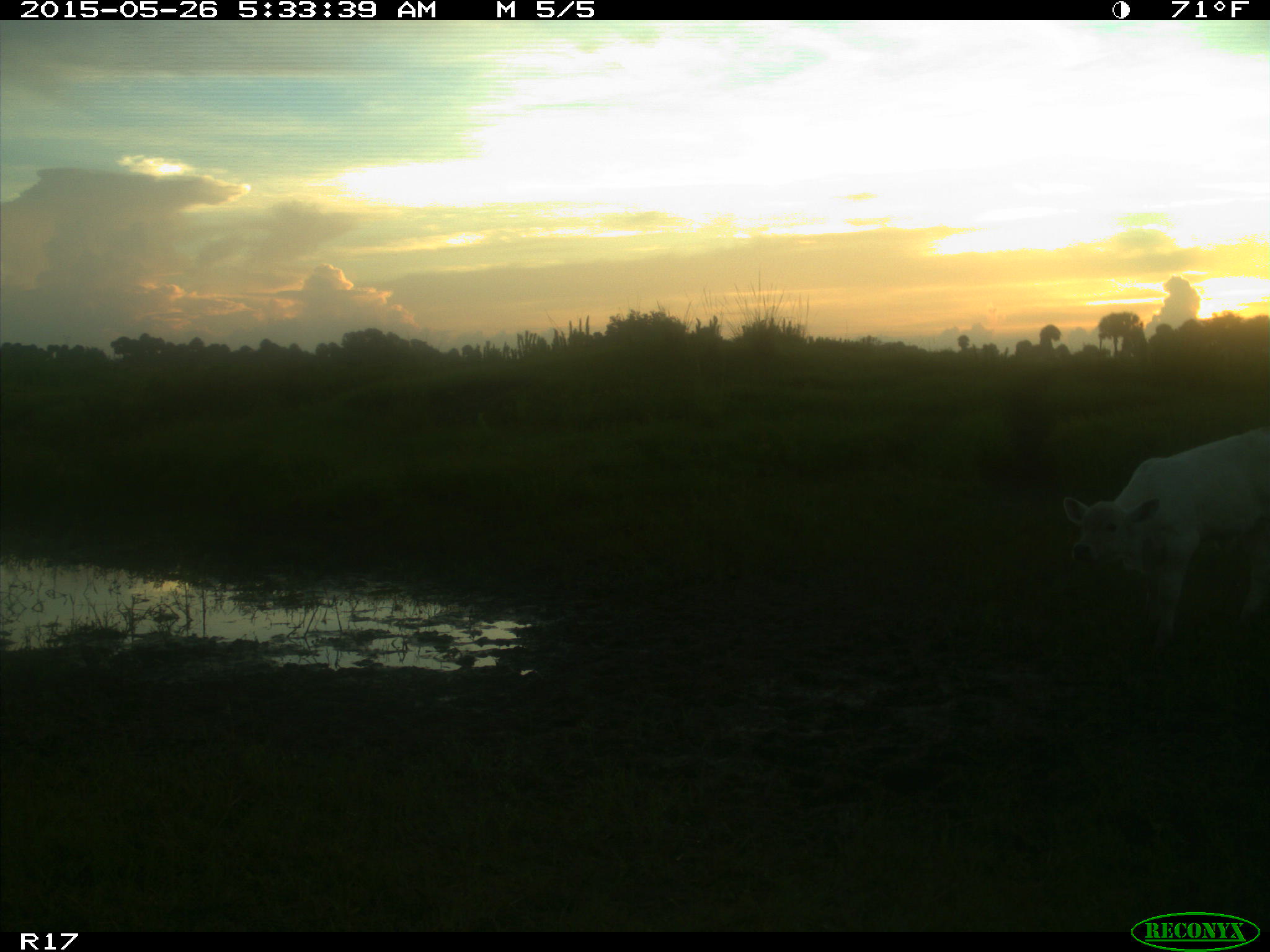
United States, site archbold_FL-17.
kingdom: Animalia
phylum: Chordata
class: Mammalia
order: Artiodactyla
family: Bovidae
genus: Bos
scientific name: Bos taurus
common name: domestic cow